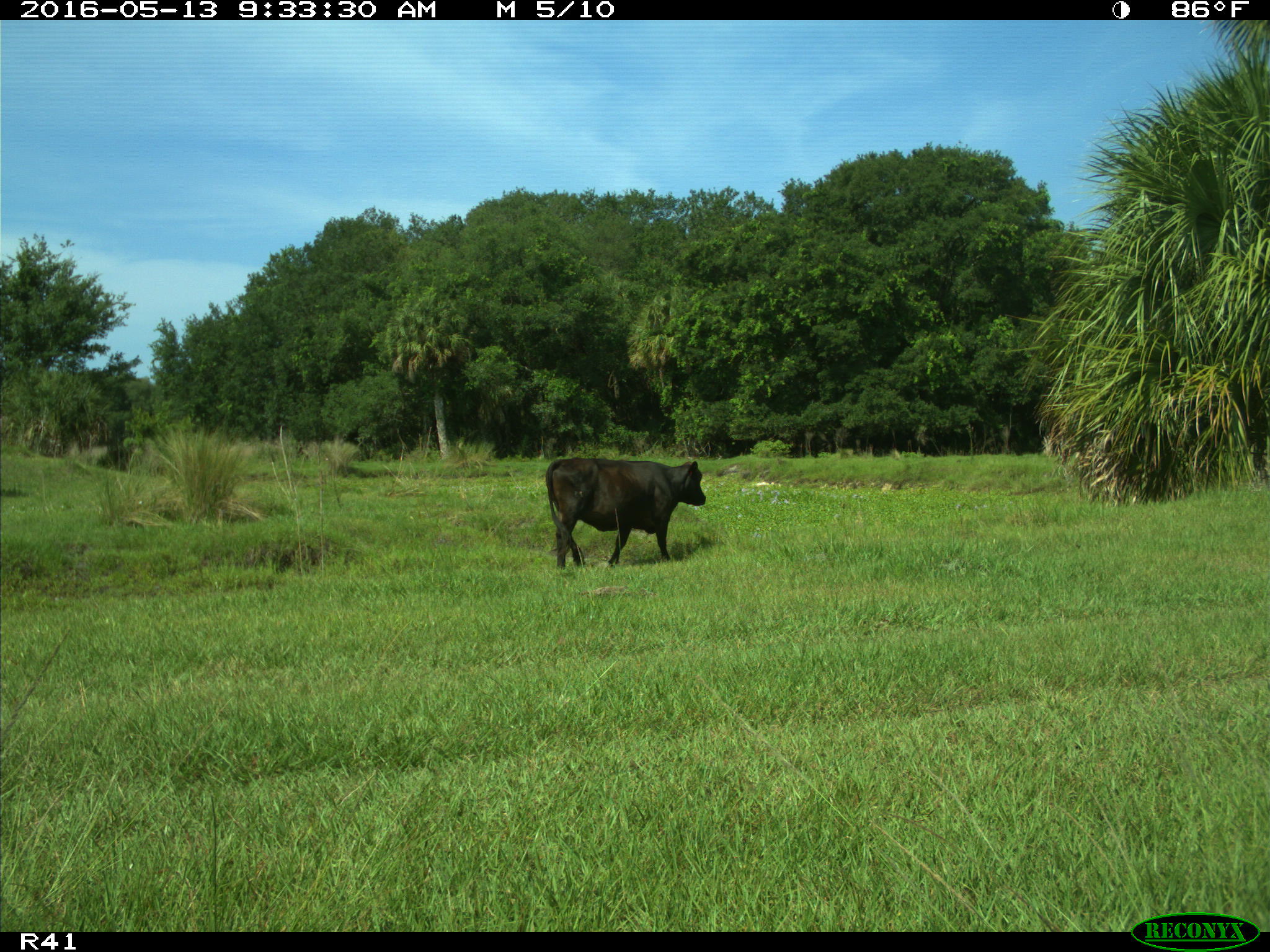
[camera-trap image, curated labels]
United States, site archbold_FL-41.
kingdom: Animalia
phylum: Chordata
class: Mammalia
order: Artiodactyla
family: Bovidae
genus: Bos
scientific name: Bos taurus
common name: domestic cow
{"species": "Bos taurus (domestic cow)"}